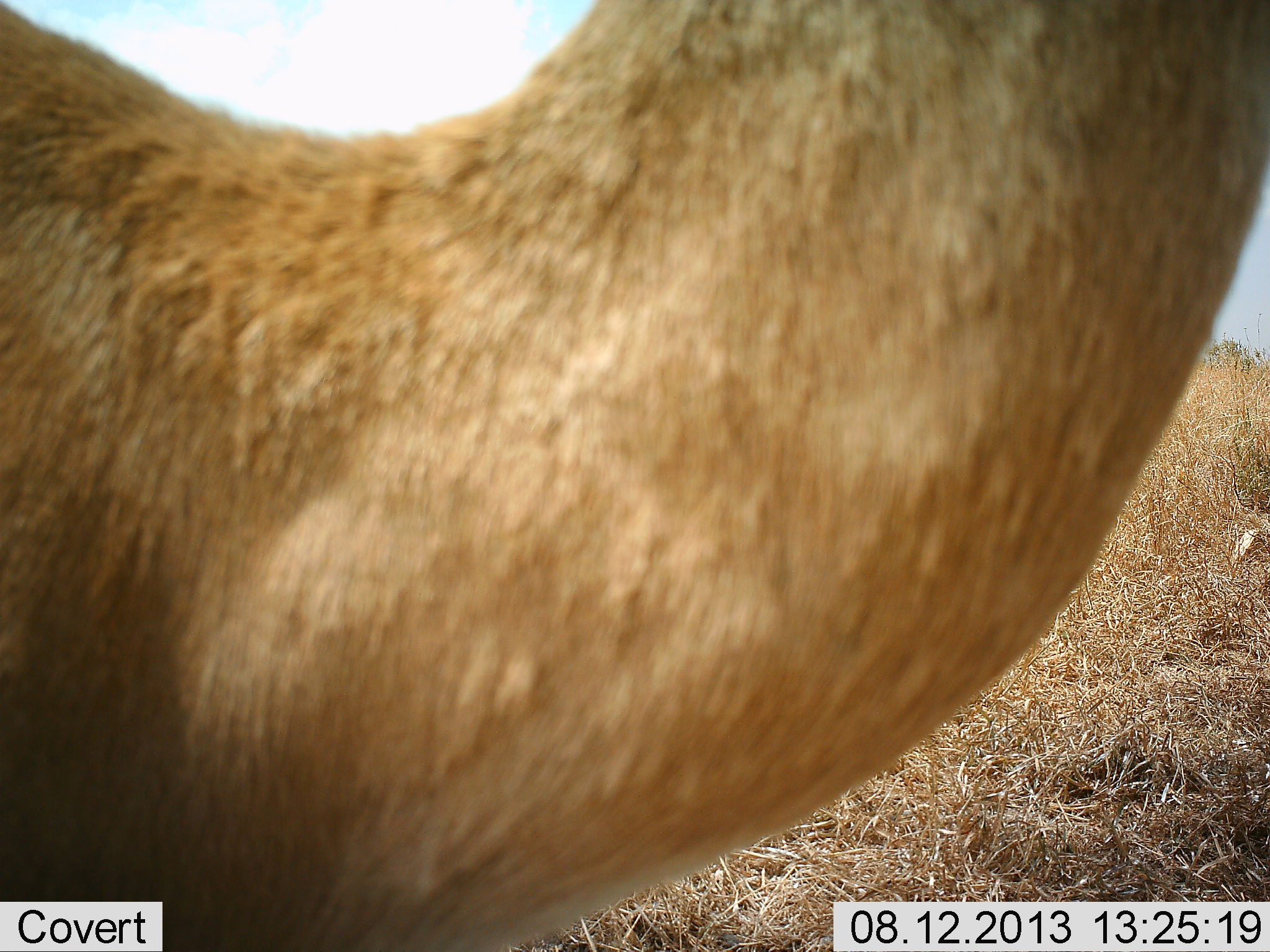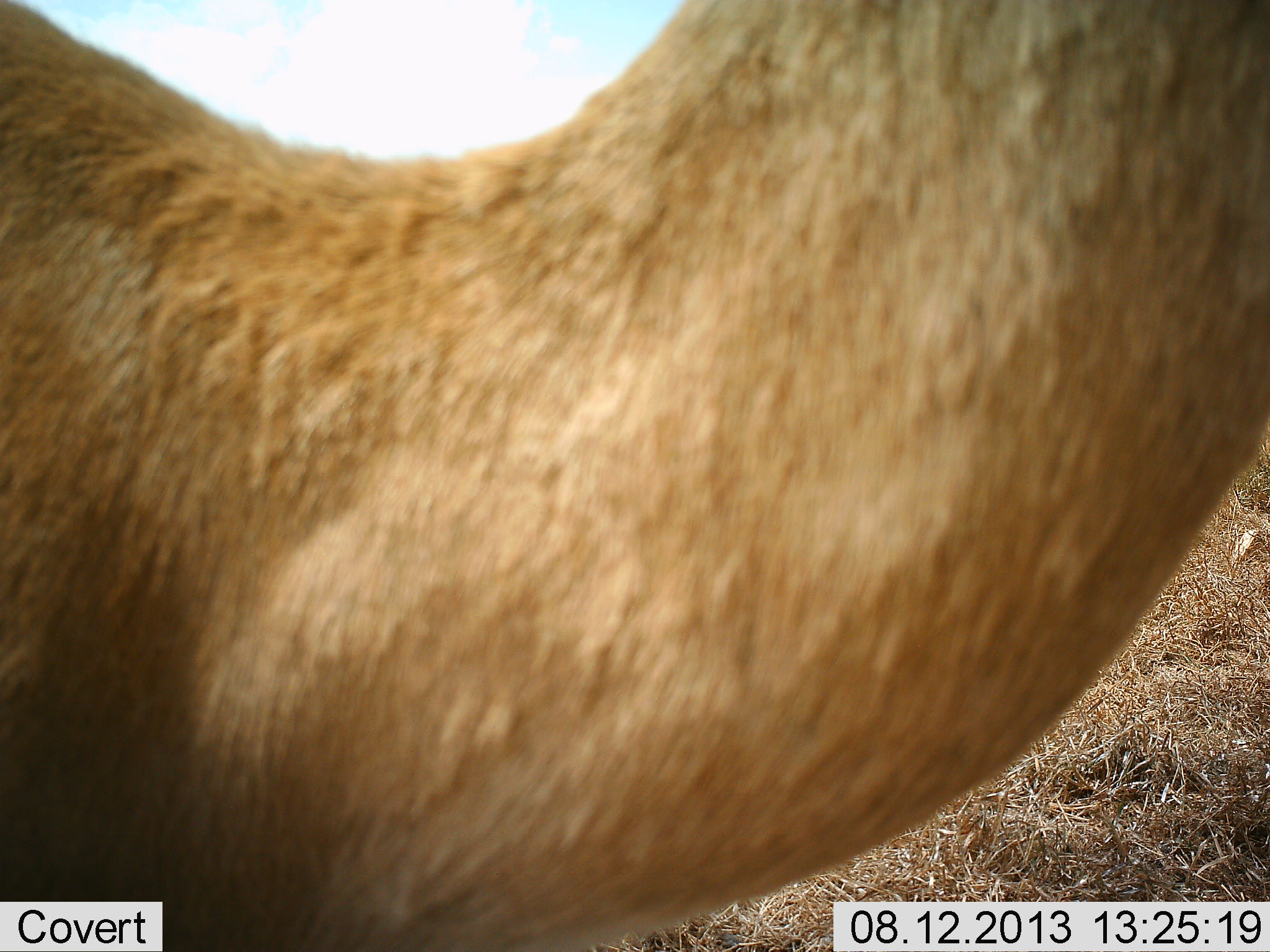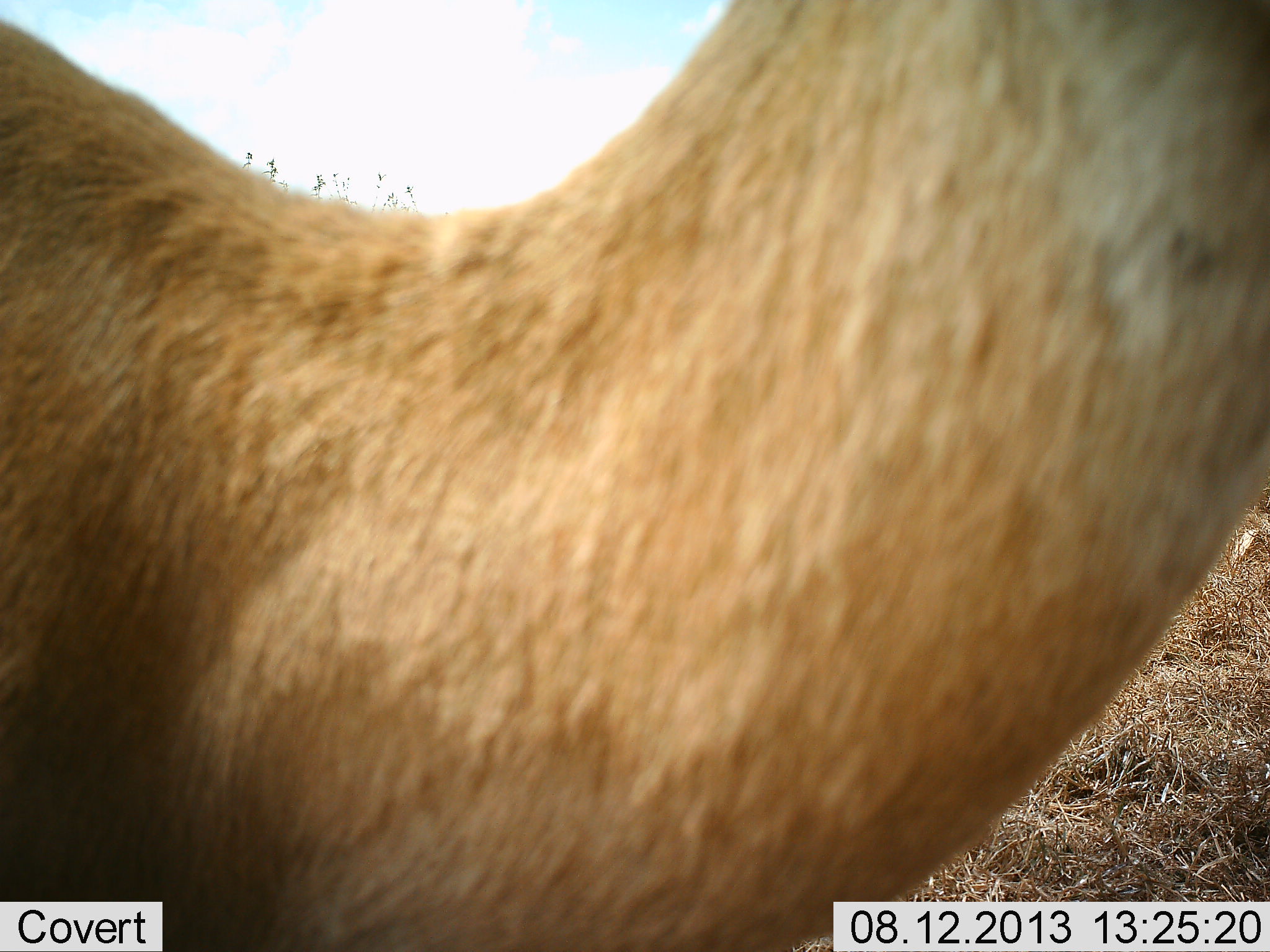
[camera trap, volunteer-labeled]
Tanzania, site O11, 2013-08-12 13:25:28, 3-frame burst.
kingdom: Animalia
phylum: Chordata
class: Mammalia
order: Artiodactyla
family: Bovidae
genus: Nanger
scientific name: Nanger granti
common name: grant's gazelle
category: gazellegrants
Gazellegrants (grant's gazelle) (Nanger granti), count 1. Behavior (volunteer vote fractions): standing 100%, resting 0%, moving 0%, interacting 0%. Young present (vote fraction): 0%. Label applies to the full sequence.